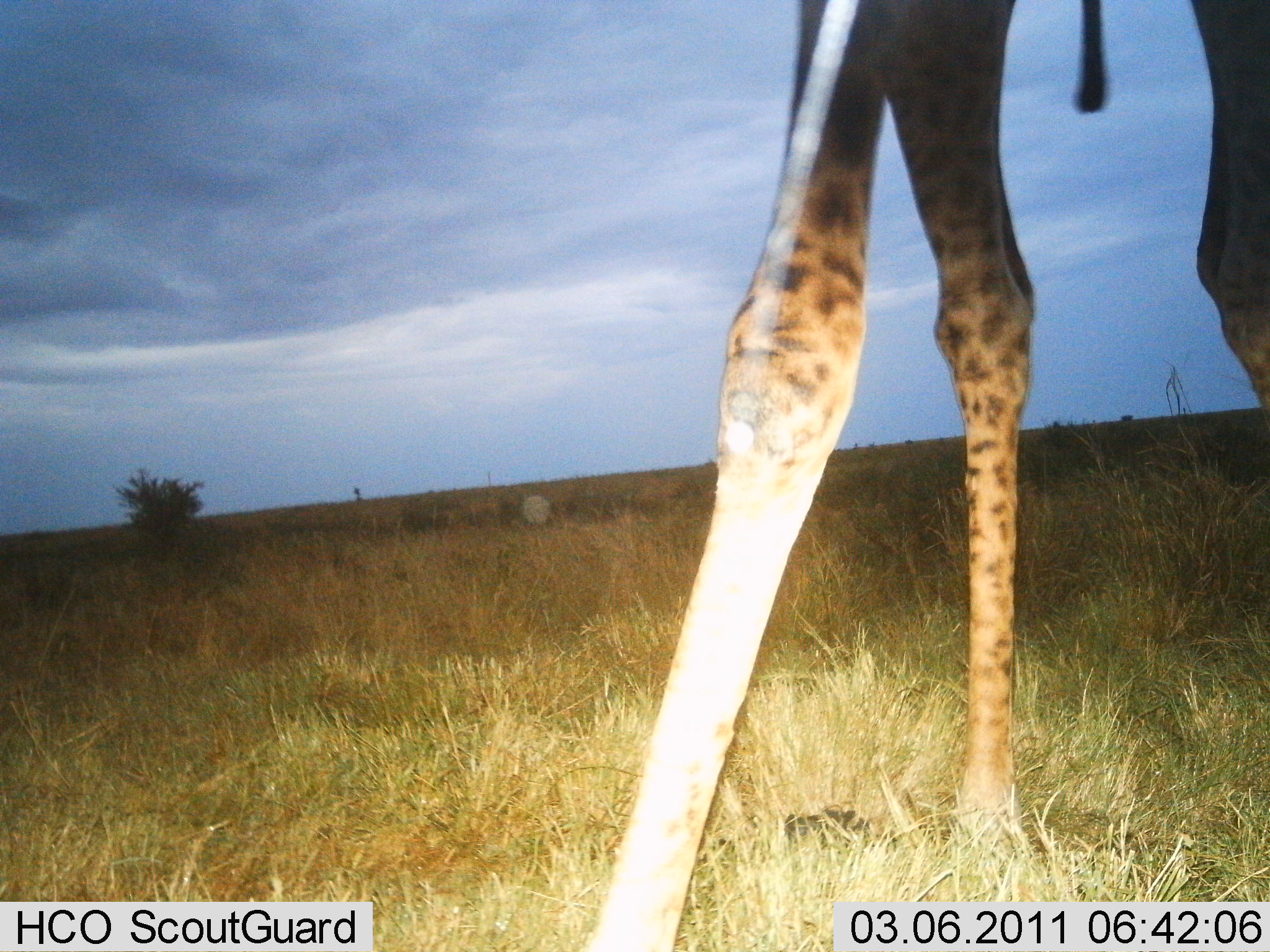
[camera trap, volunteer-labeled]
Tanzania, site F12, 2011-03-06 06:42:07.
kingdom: Animalia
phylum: Chordata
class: Mammalia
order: Artiodactyla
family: Giraffidae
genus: Giraffa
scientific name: Giraffa camelopardalis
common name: giraffe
Giraffe (Giraffa camelopardalis), count 1. Behavior (volunteer vote fractions): standing 90%, resting 0%, moving 10%, interacting 0%. Young present (vote fraction): 0%. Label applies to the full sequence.